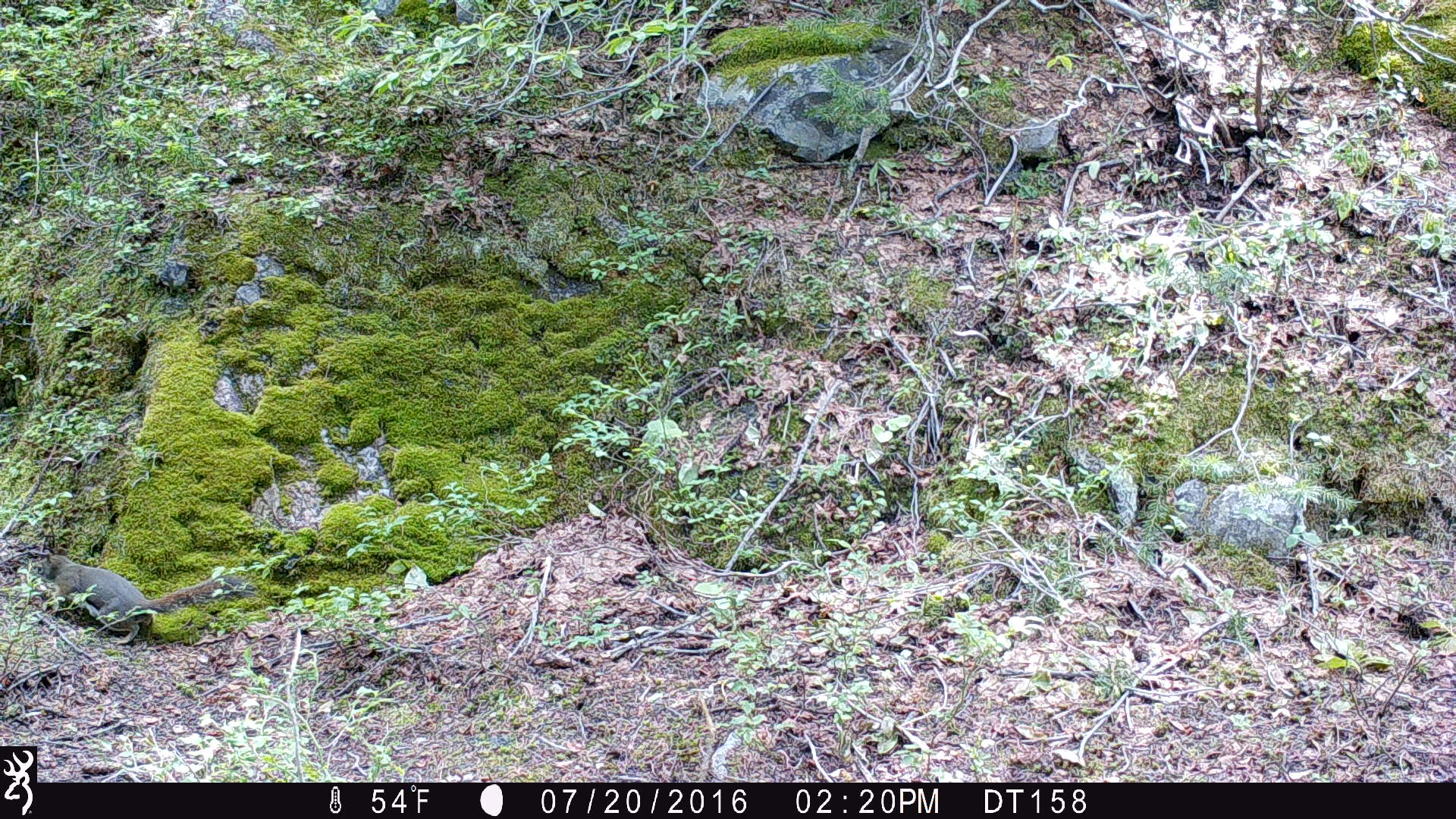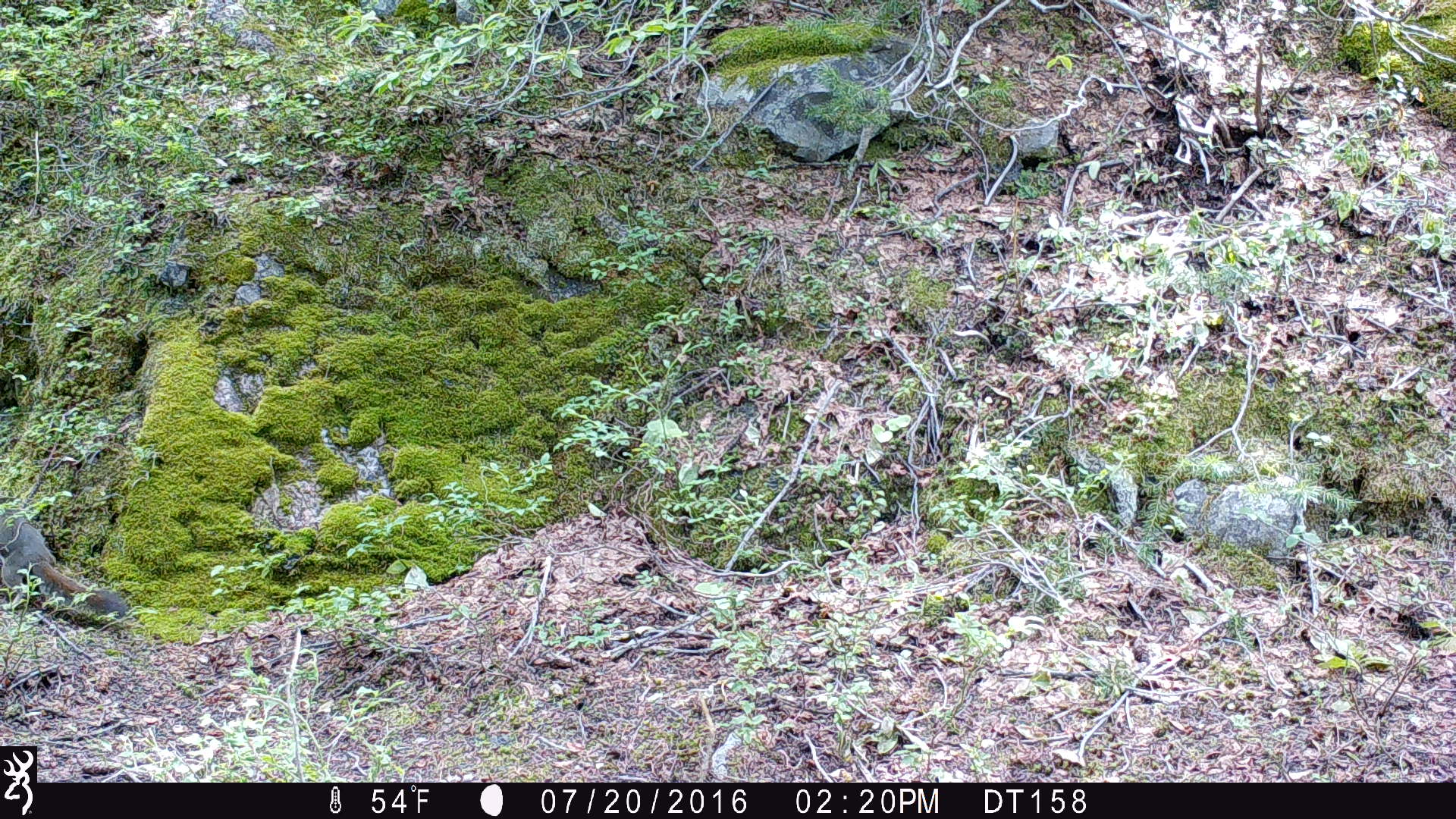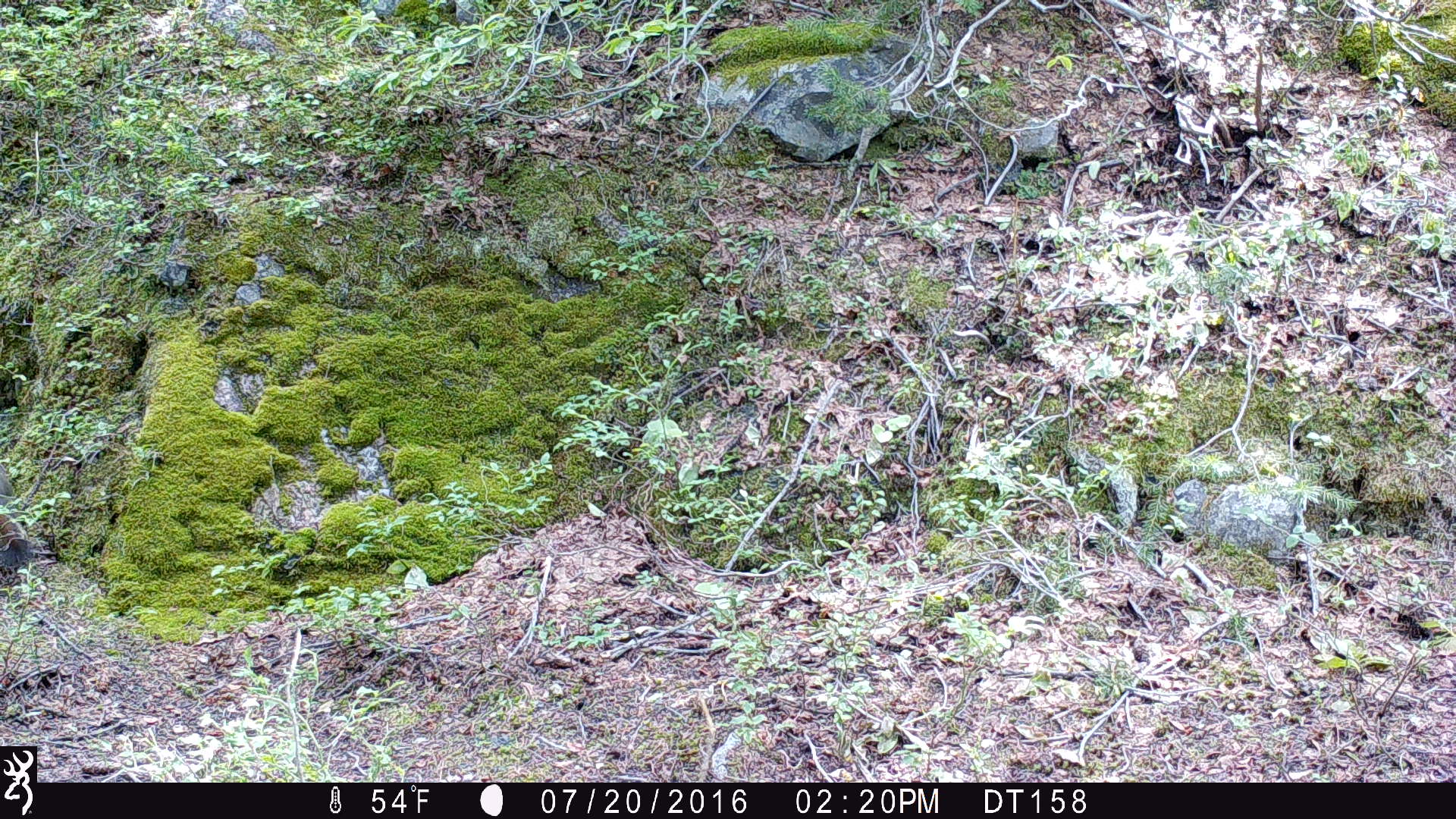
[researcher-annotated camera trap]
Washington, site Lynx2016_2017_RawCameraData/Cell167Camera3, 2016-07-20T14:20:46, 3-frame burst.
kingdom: Animalia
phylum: Chordata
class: Mammalia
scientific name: Mammalia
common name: small mammal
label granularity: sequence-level